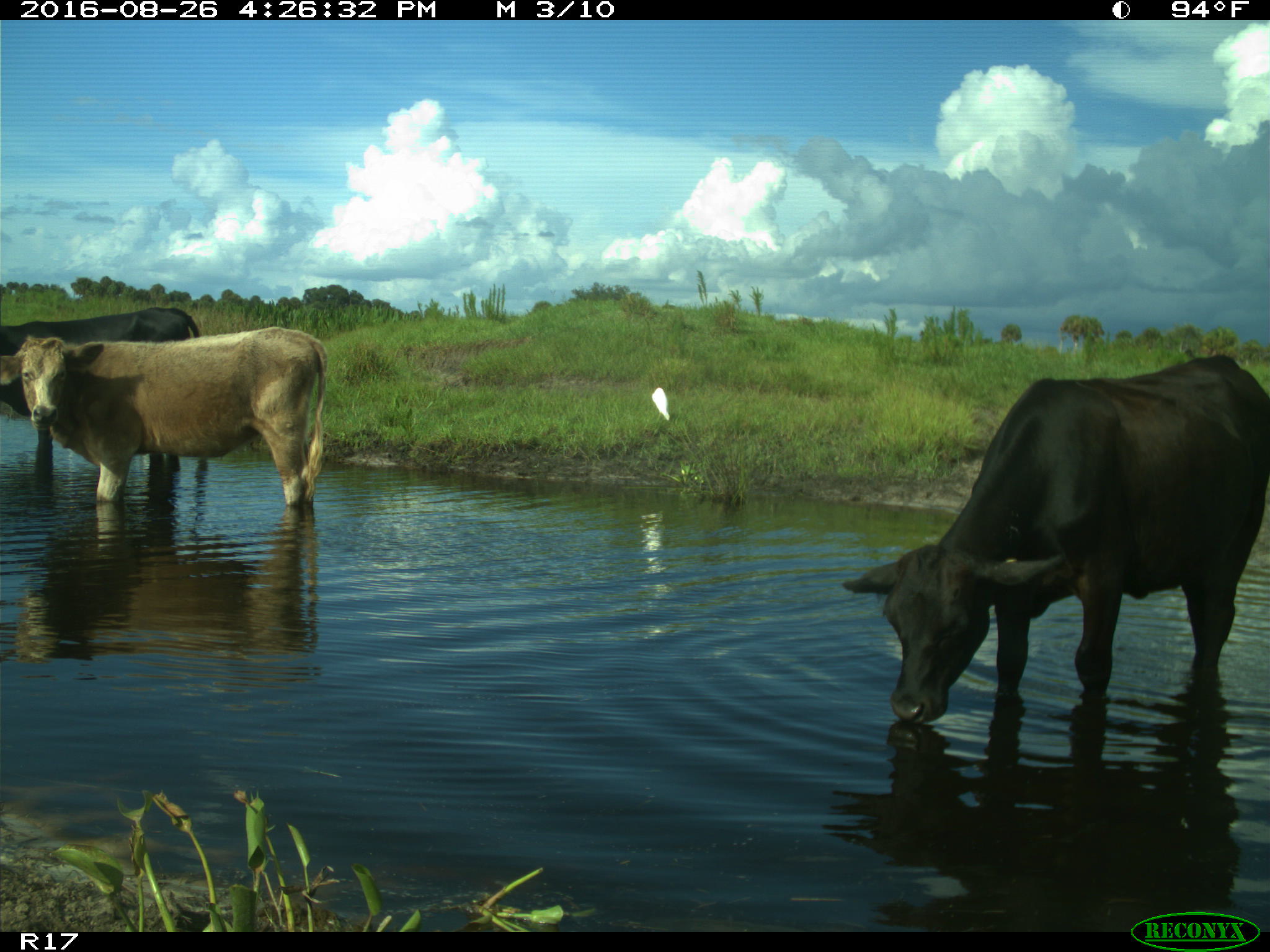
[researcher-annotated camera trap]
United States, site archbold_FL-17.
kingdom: Animalia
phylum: Chordata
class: Mammalia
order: Artiodactyla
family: Bovidae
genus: Bos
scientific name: Bos taurus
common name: domestic cow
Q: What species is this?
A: Bos taurus (domestic cow).